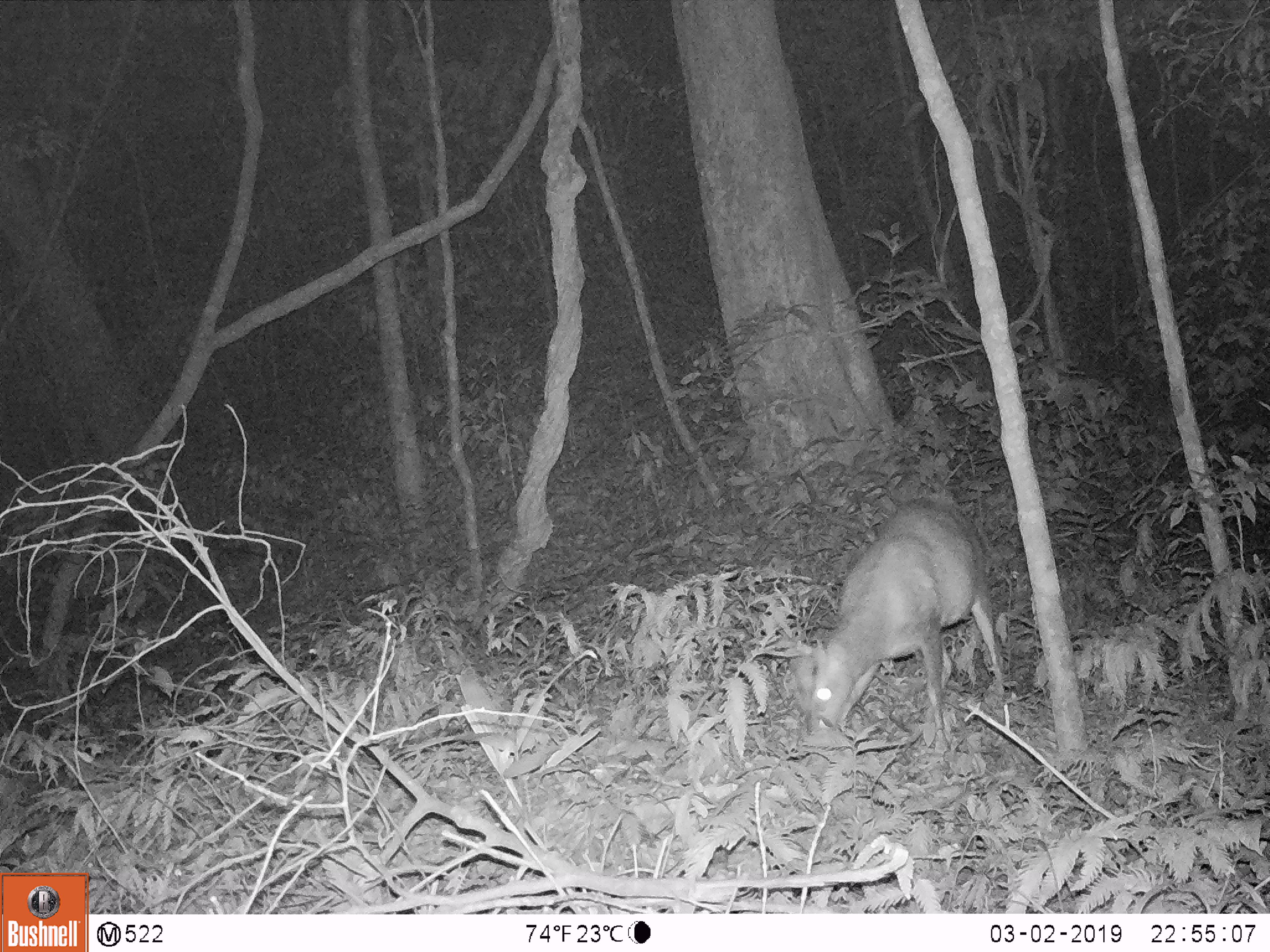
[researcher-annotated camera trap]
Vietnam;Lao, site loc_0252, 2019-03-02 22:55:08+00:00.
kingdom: Animalia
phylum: Chordata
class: Mammalia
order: Artiodactyla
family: Cervidae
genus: Muntiacus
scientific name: Muntiacus rooseveltorum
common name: roosevelt's muntjac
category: roosevelts muntjac group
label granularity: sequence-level